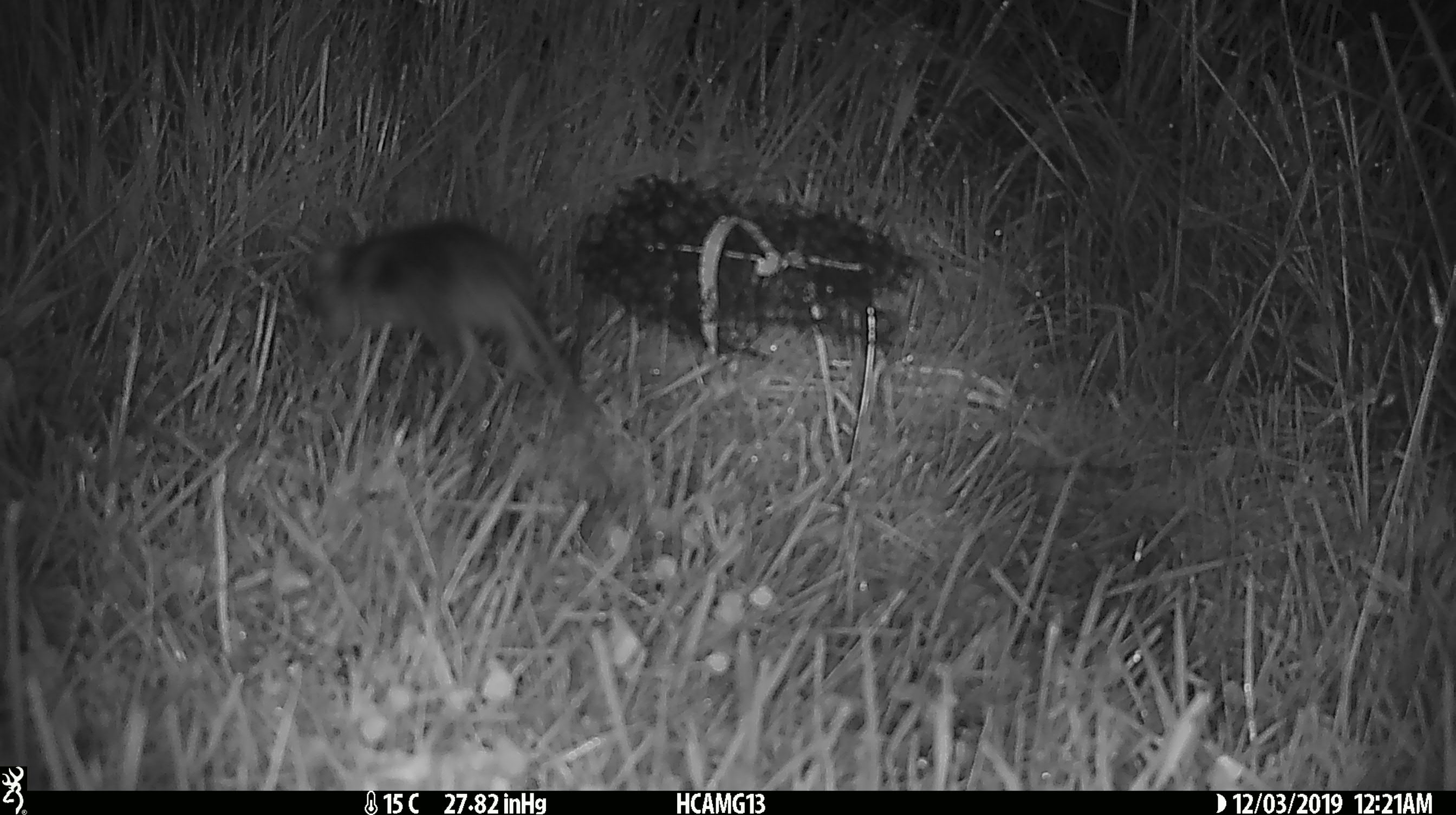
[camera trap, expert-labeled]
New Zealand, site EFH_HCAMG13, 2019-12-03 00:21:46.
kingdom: Animalia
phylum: Chordata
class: Mammalia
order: Rodentia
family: Muridae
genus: Rattus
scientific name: Rattus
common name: rat